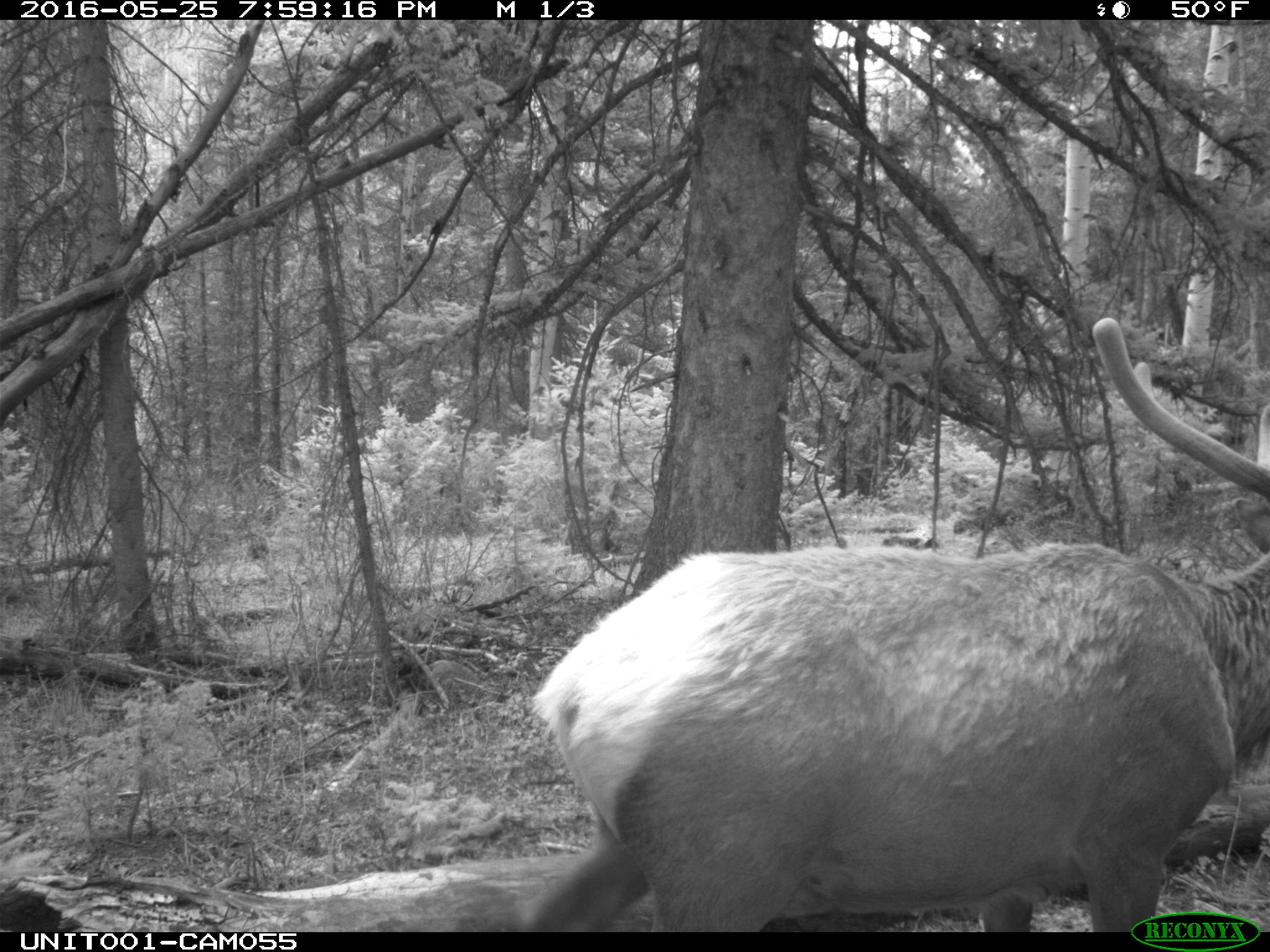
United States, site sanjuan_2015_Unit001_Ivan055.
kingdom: Animalia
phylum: Chordata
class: Mammalia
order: Artiodactyla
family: Cervidae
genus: Cervus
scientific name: Cervus elaphus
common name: red deer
Cervus elaphus (red deer).